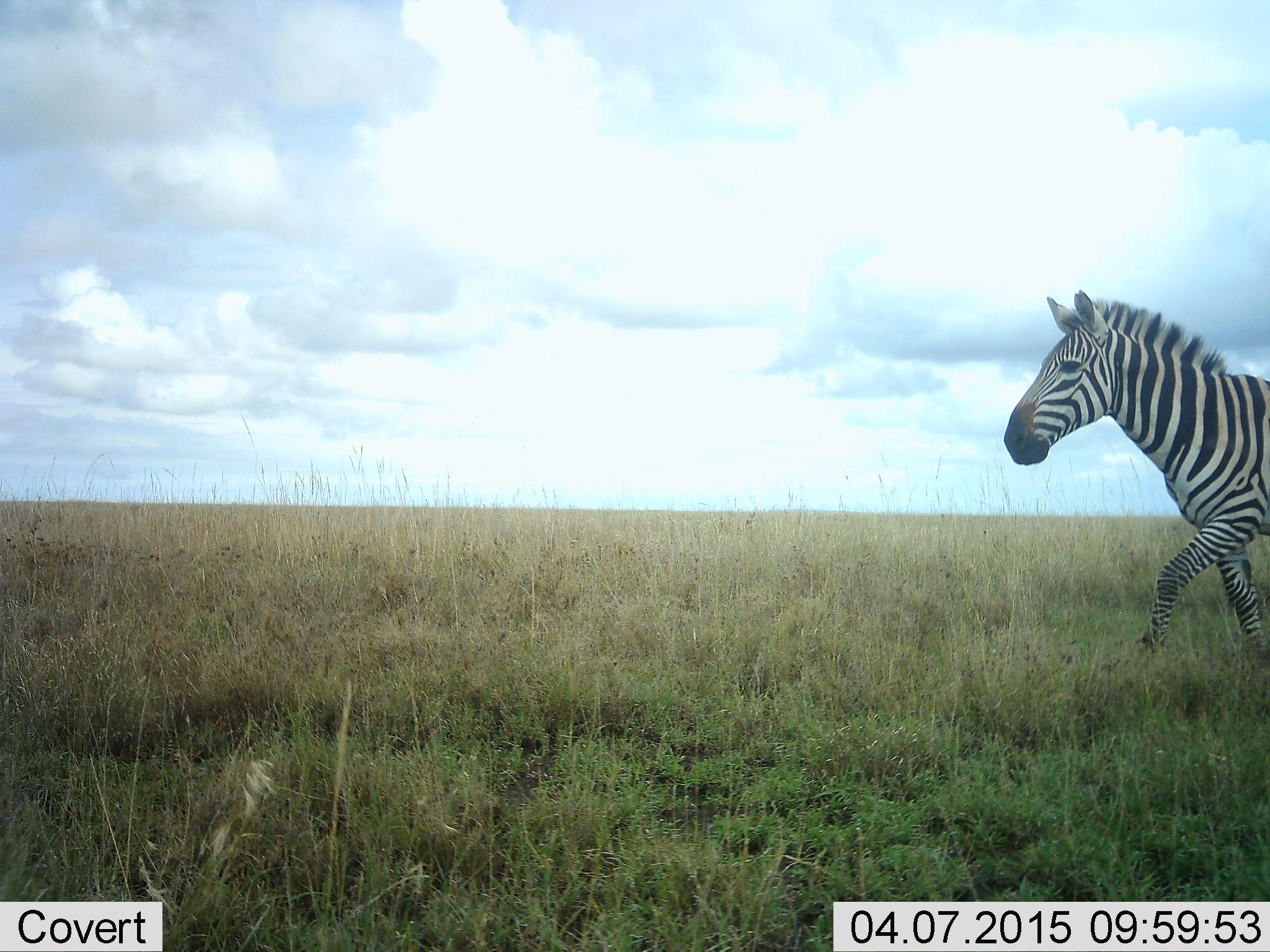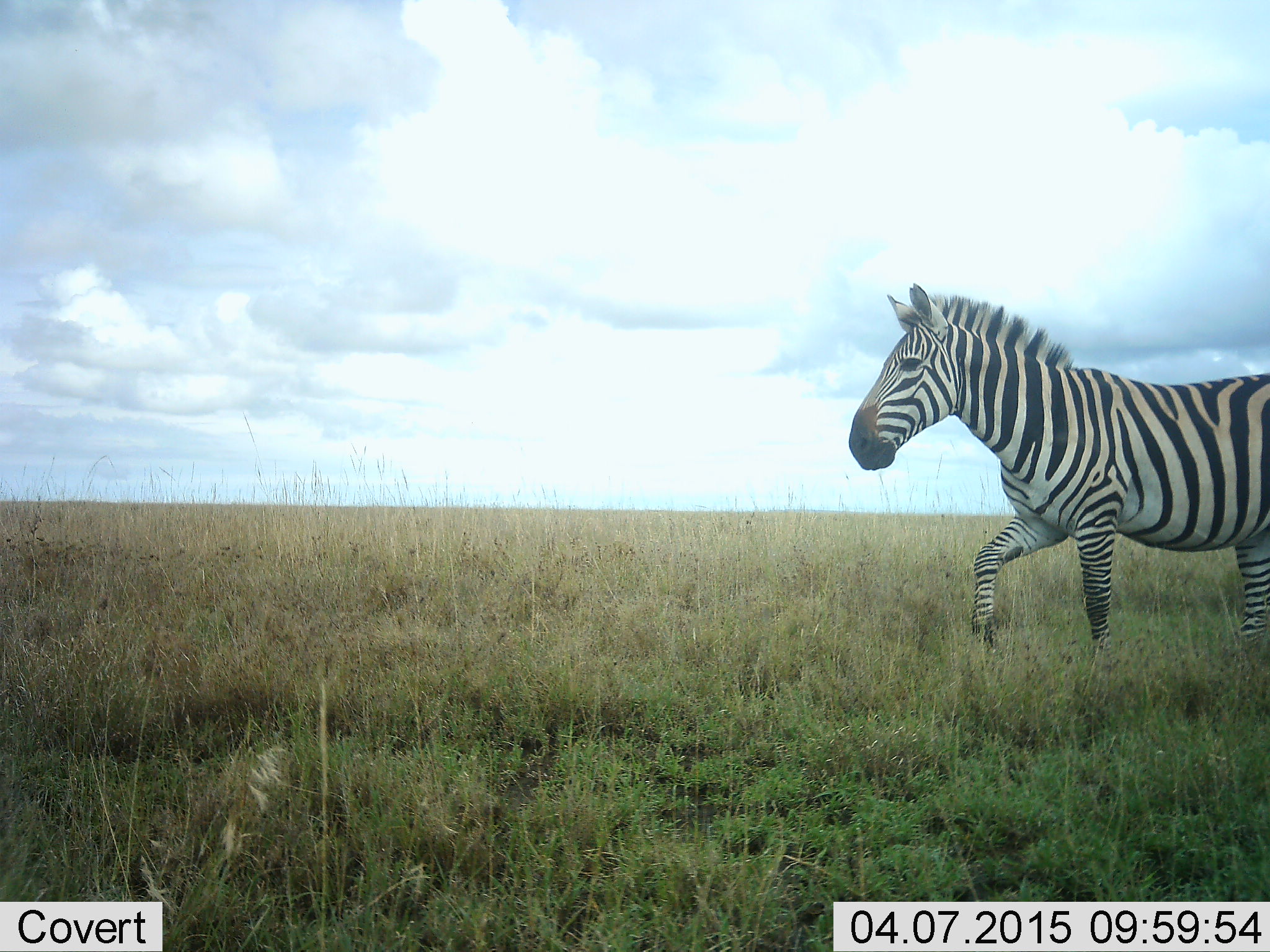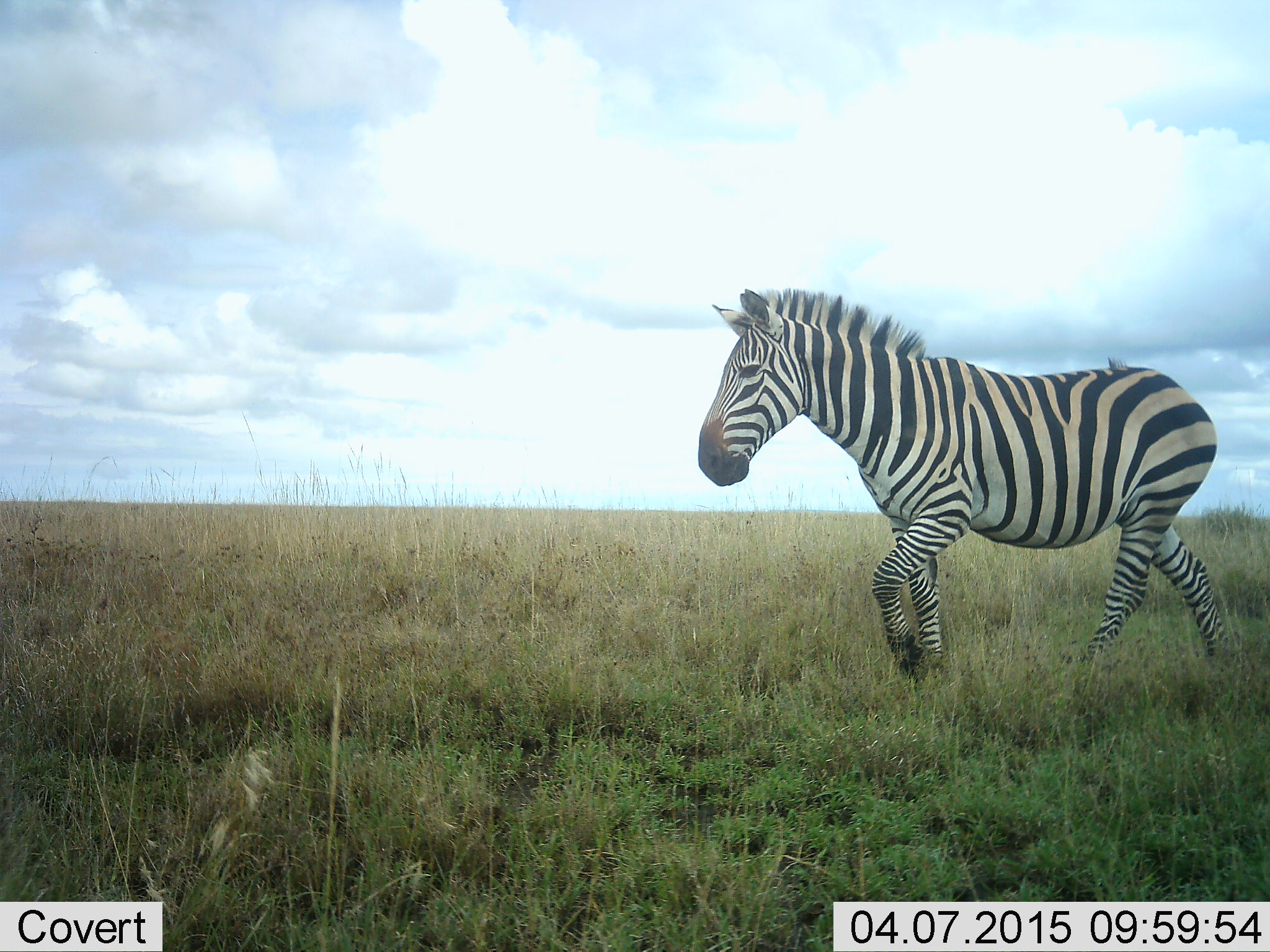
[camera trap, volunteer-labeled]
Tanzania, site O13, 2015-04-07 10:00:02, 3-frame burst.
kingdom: Animalia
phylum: Chordata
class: Mammalia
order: Perissodactyla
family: Equidae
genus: Equus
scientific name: Equus quagga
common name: plains zebra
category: zebra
Zebra (plains zebra) (Equus quagga), count 1. Behavior (volunteer vote fractions): standing 0%, resting 0%, moving 100%, interacting 0%. Young present (vote fraction): 0%. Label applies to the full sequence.